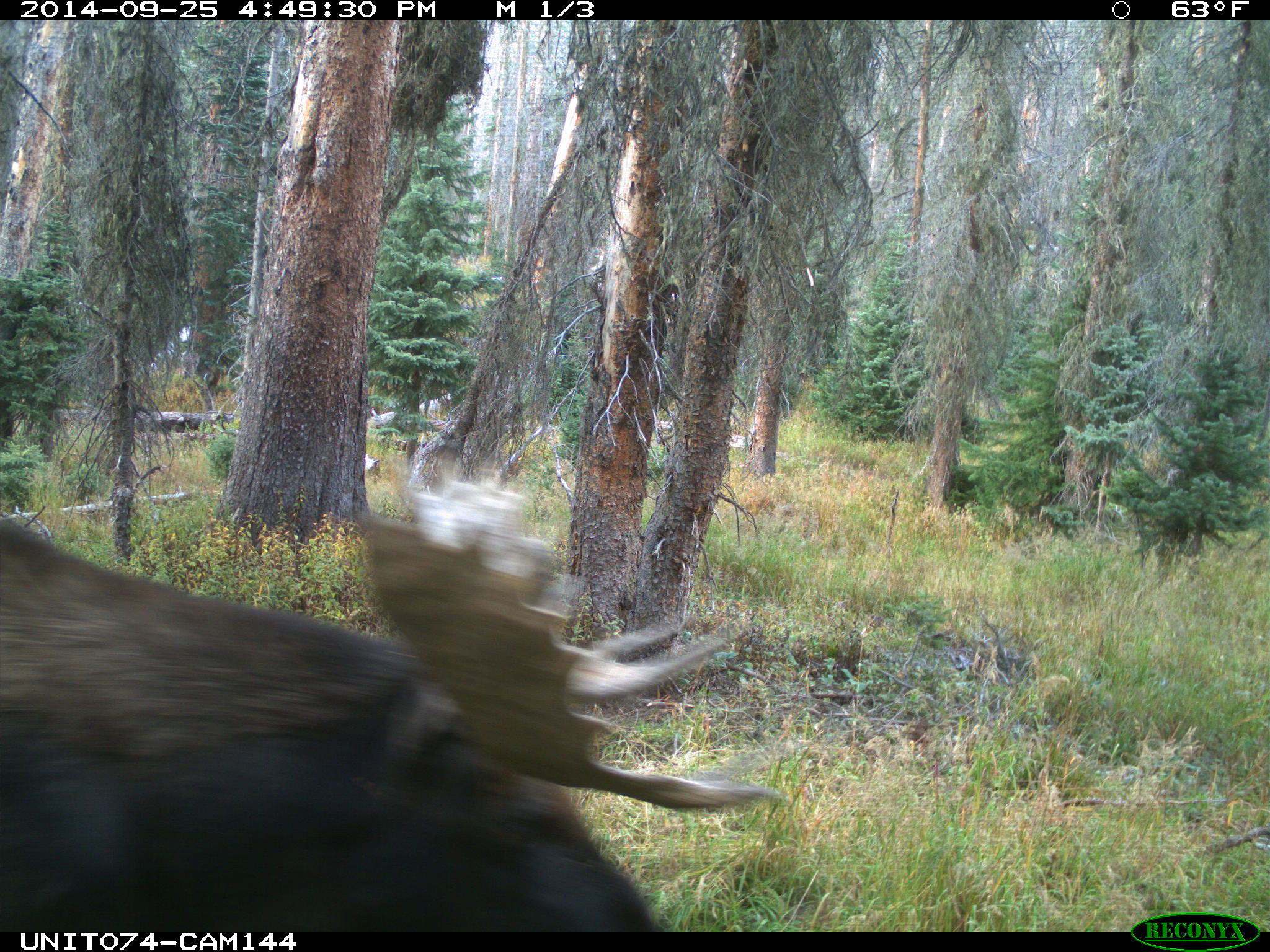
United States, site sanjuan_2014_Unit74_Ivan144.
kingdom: Animalia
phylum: Chordata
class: Mammalia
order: Artiodactyla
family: Cervidae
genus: Alces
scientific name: Alces alces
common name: moose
Alces alces (moose).